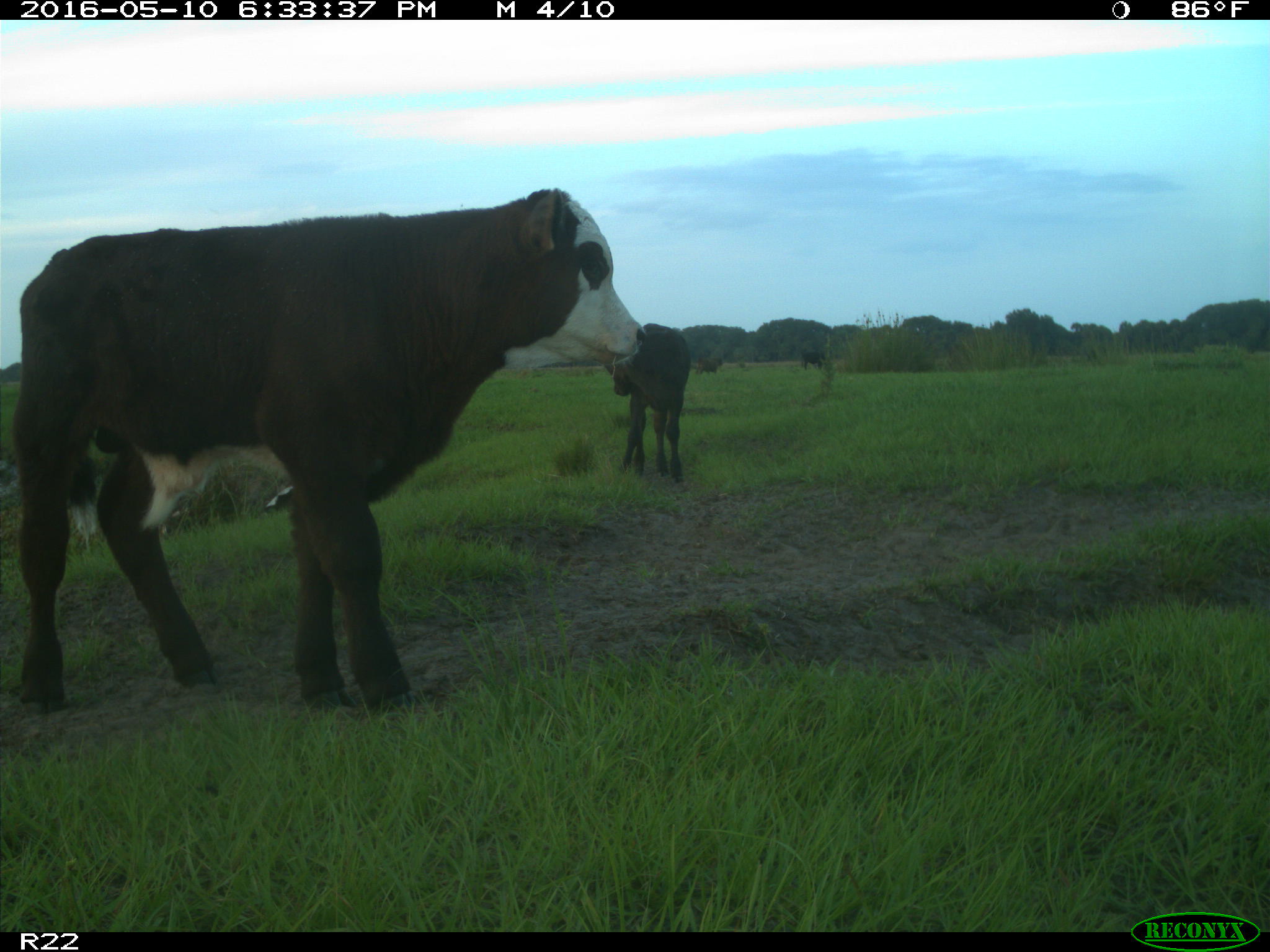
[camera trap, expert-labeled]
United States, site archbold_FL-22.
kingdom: Animalia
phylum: Chordata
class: Mammalia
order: Artiodactyla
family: Bovidae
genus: Bos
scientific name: Bos taurus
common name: domestic cow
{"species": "Bos taurus (domestic cow)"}